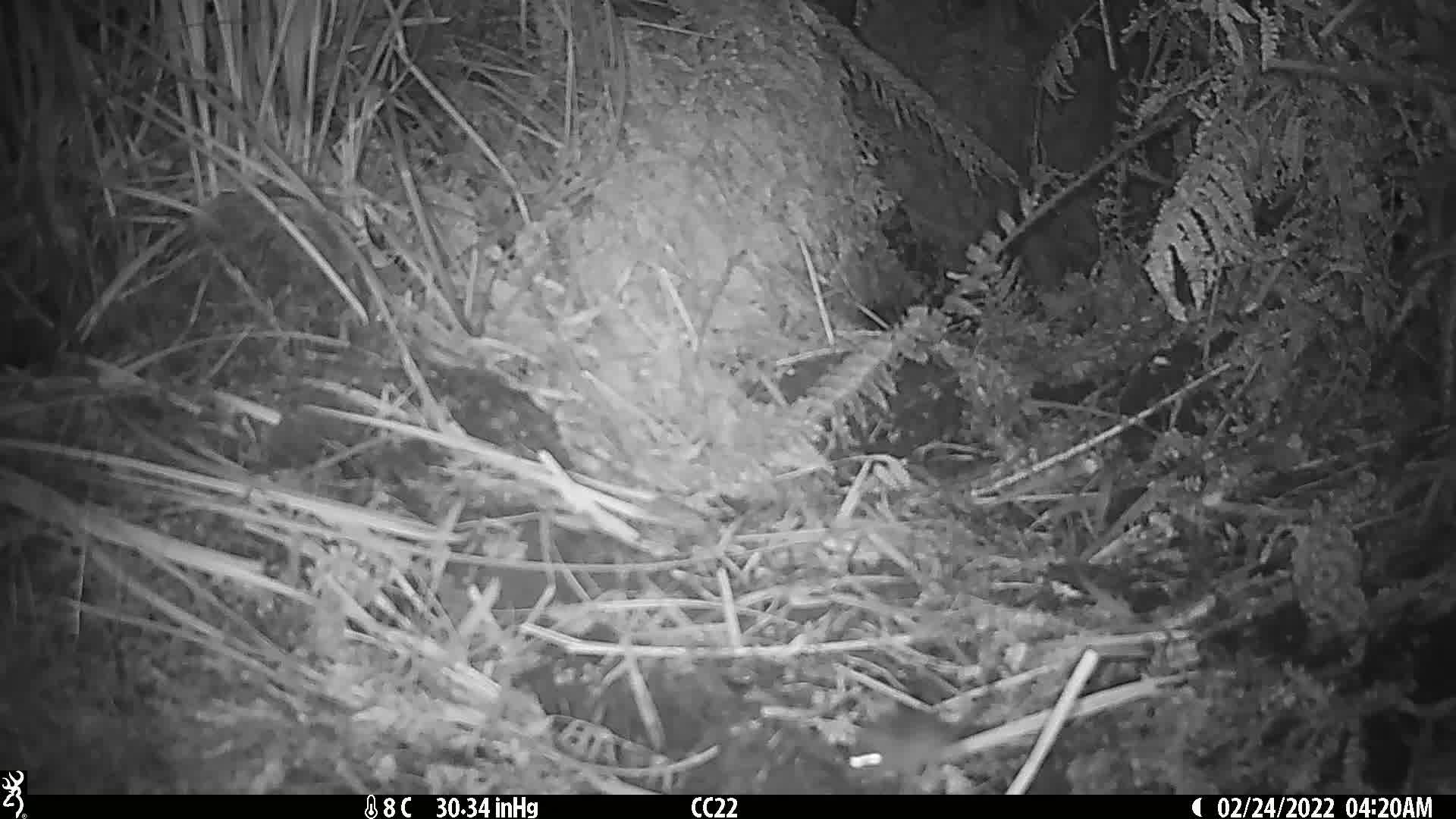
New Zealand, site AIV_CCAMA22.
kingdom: Animalia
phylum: Chordata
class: Mammalia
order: Rodentia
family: Muridae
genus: Mus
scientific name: Mus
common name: mouse